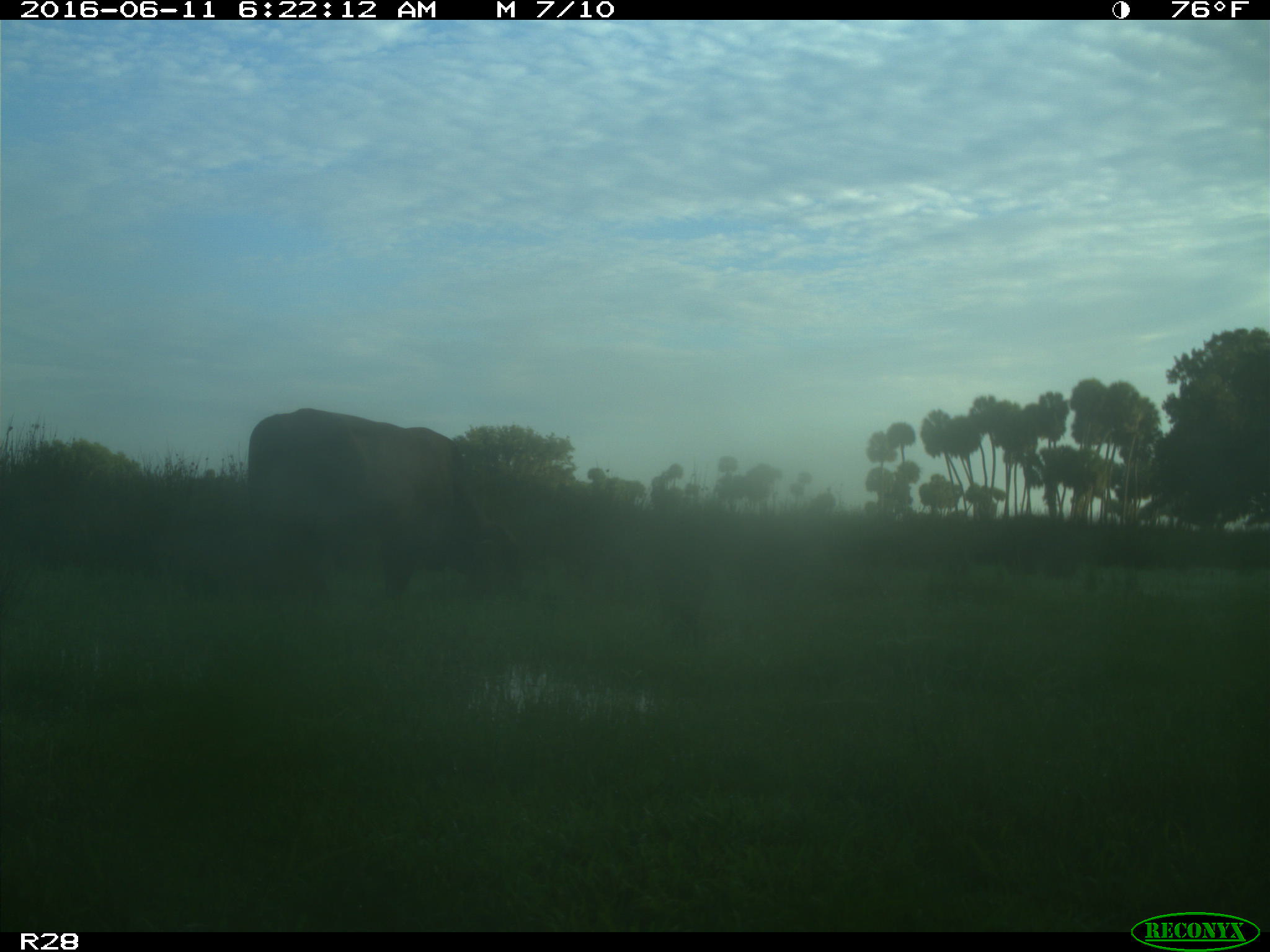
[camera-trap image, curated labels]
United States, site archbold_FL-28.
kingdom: Animalia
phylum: Chordata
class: Mammalia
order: Artiodactyla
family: Bovidae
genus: Bos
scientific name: Bos taurus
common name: domestic cow